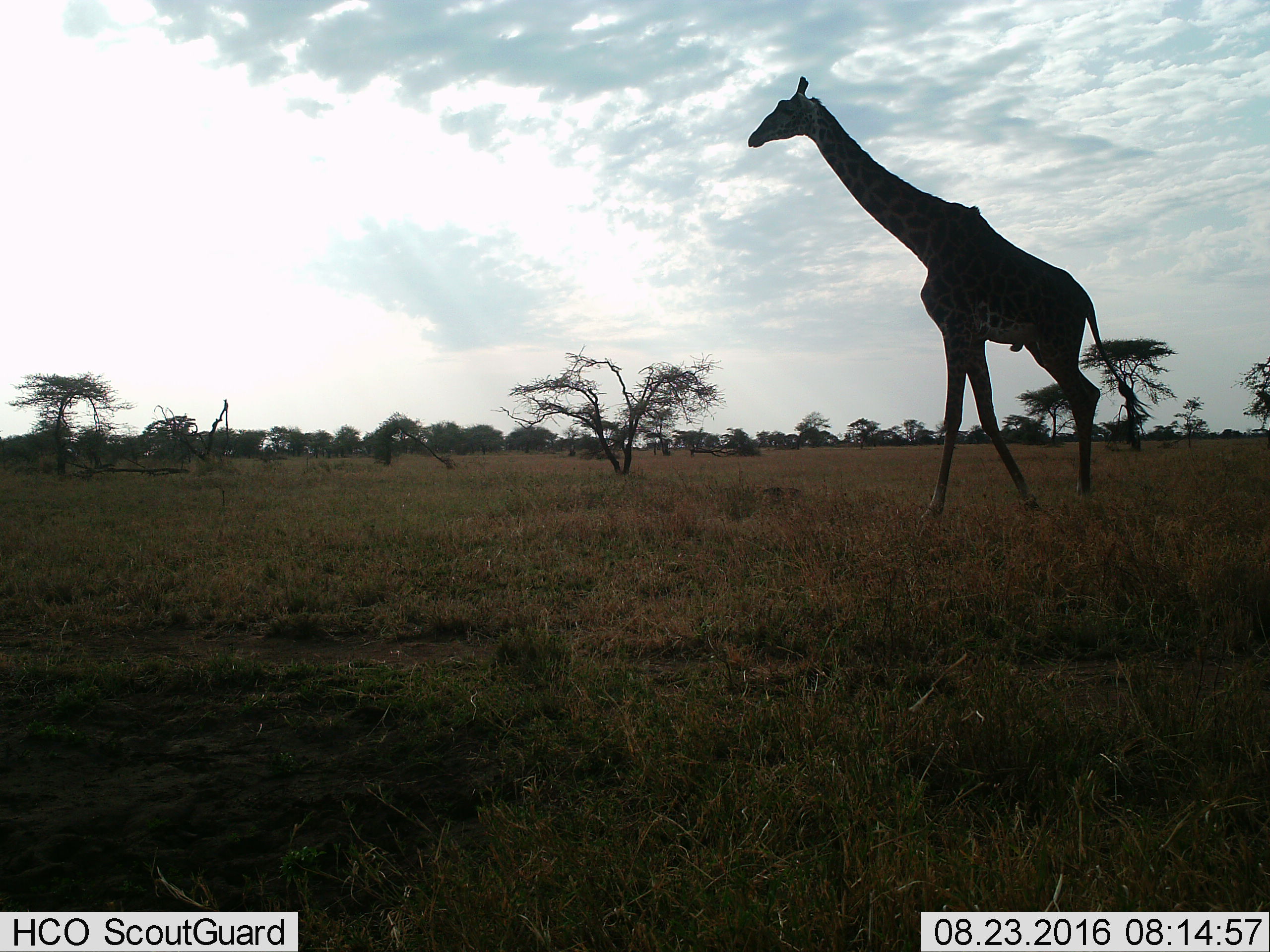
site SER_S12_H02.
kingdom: Animalia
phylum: Chordata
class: Mammalia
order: Artiodactyla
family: Giraffidae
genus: Giraffa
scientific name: Giraffa camelopardalis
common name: giraffe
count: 1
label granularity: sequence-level